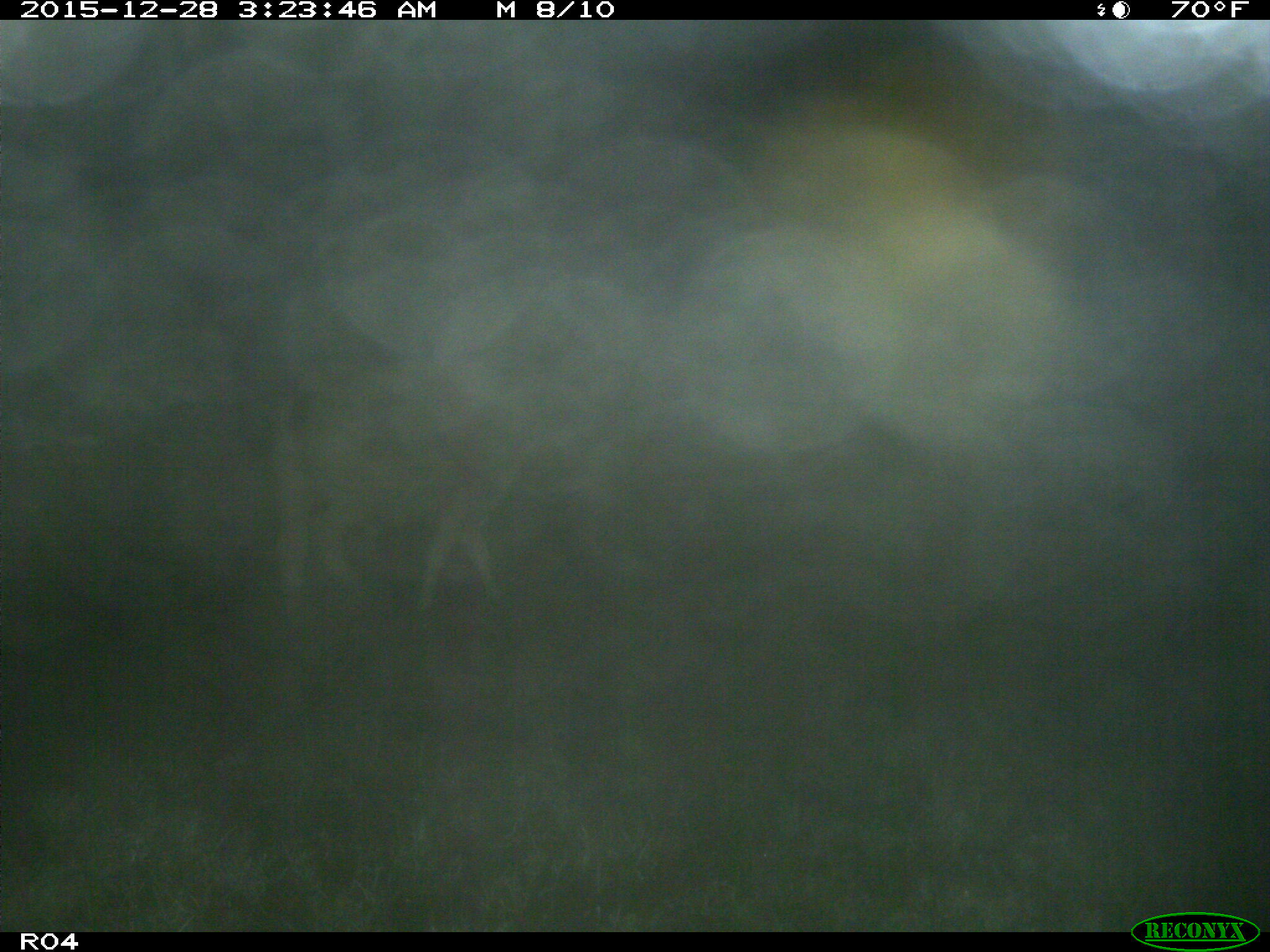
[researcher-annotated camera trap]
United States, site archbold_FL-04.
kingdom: Animalia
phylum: Chordata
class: Mammalia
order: Artiodactyla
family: Bovidae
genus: Bos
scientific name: Bos taurus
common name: domestic cow